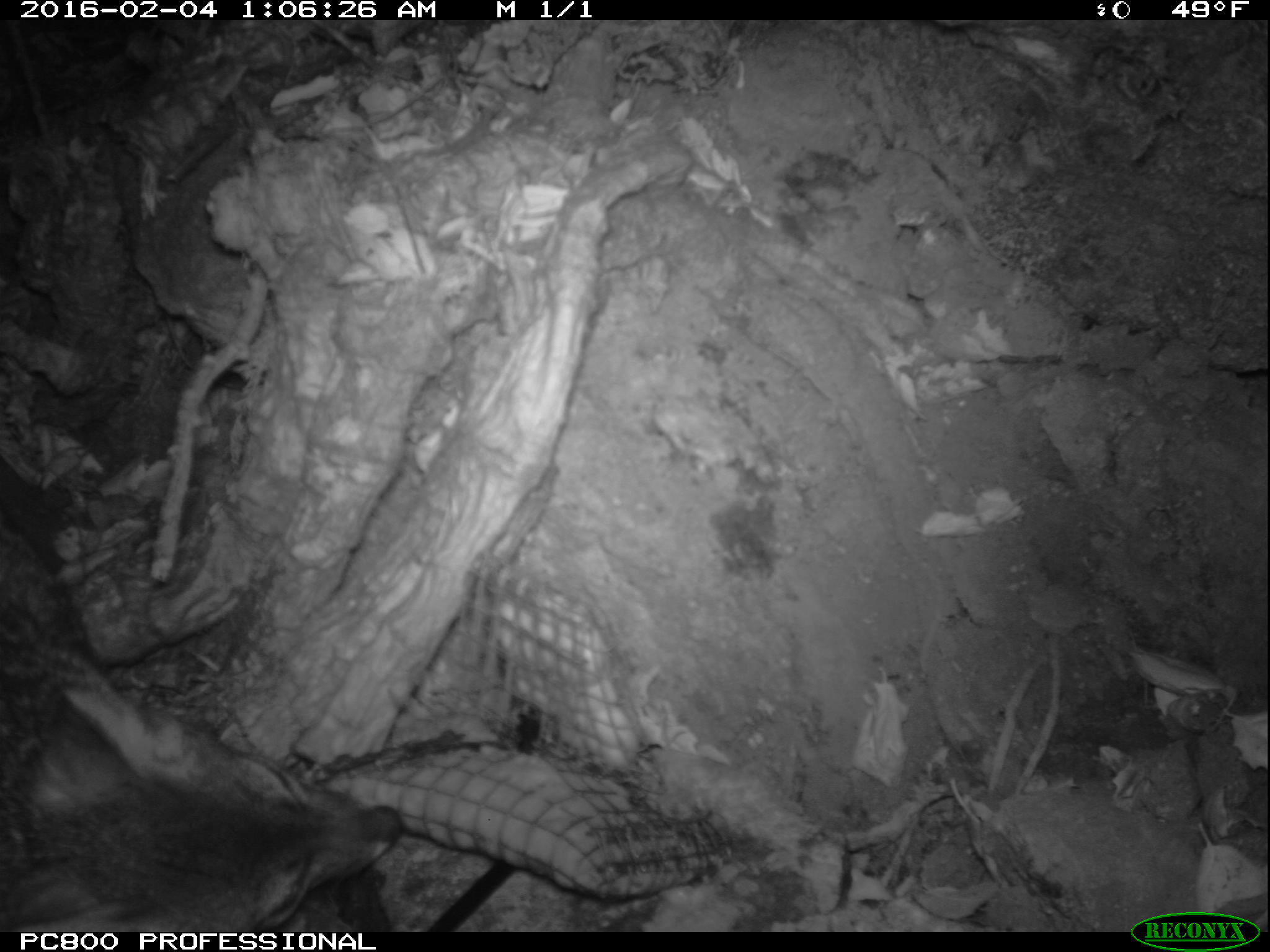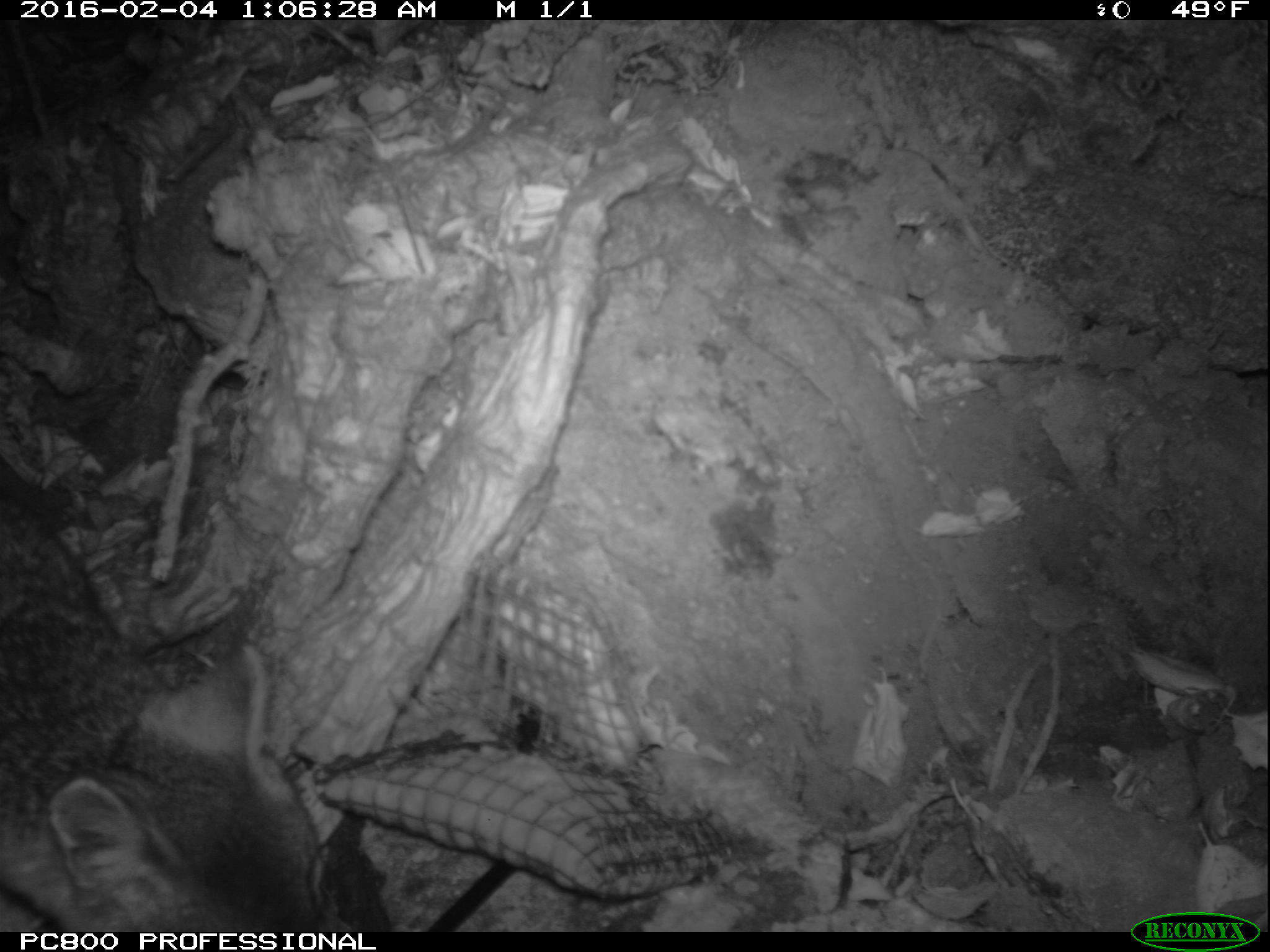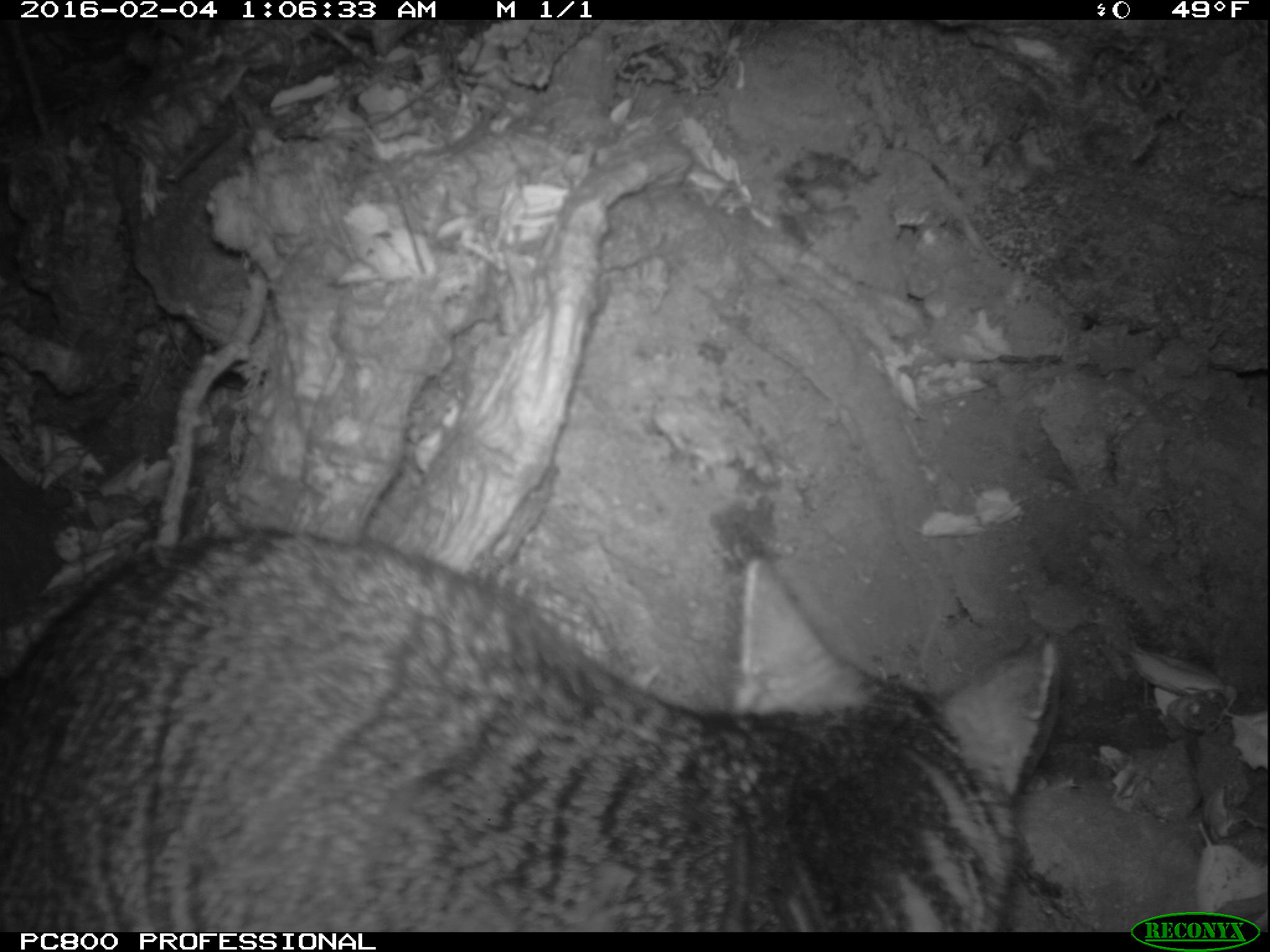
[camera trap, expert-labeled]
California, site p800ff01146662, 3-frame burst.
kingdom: Animalia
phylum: Chordata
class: Mammalia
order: Carnivora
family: Canidae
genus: Urocyon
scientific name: Urocyon littoralis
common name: island fox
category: fox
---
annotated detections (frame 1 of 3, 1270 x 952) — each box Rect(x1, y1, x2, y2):
fox: Rect(0, 529, 402, 932)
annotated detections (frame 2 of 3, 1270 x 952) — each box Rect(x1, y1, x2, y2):
fox: Rect(0, 488, 341, 932)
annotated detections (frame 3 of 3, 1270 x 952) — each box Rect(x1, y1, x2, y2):
fox: Rect(0, 514, 1060, 930)